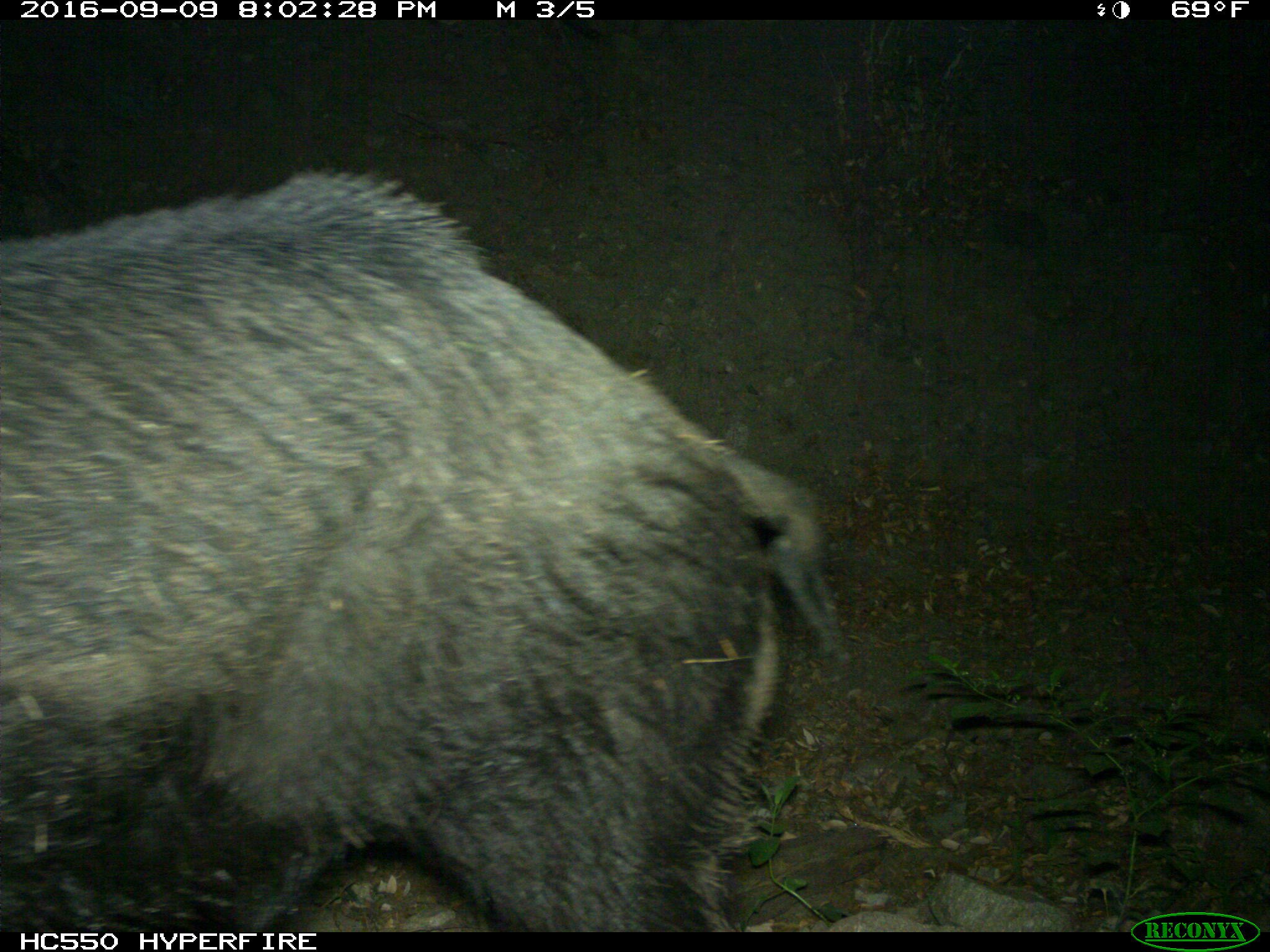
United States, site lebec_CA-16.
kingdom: Animalia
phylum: Chordata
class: Mammalia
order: Artiodactyla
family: Suidae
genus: Sus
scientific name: Sus scrofa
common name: wild boar